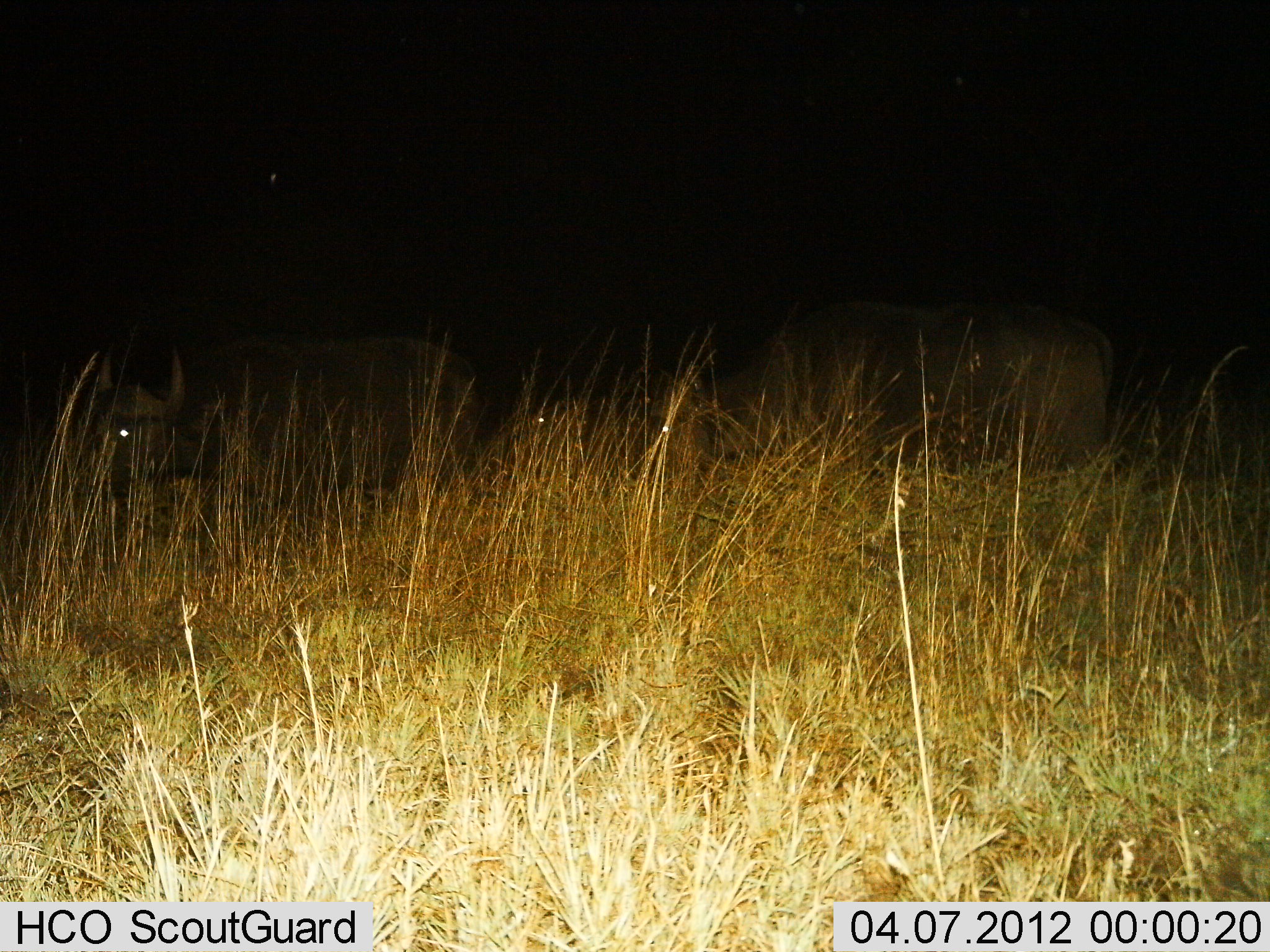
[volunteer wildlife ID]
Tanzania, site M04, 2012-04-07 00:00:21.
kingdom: Animalia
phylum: Chordata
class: Mammalia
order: Artiodactyla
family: Bovidae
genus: Syncerus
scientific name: Syncerus caffer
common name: cape buffalo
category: buffalo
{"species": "buffalo (cape buffalo) (Syncerus caffer)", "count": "3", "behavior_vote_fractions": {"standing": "64%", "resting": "9%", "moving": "27%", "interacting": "0%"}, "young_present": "0%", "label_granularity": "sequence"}